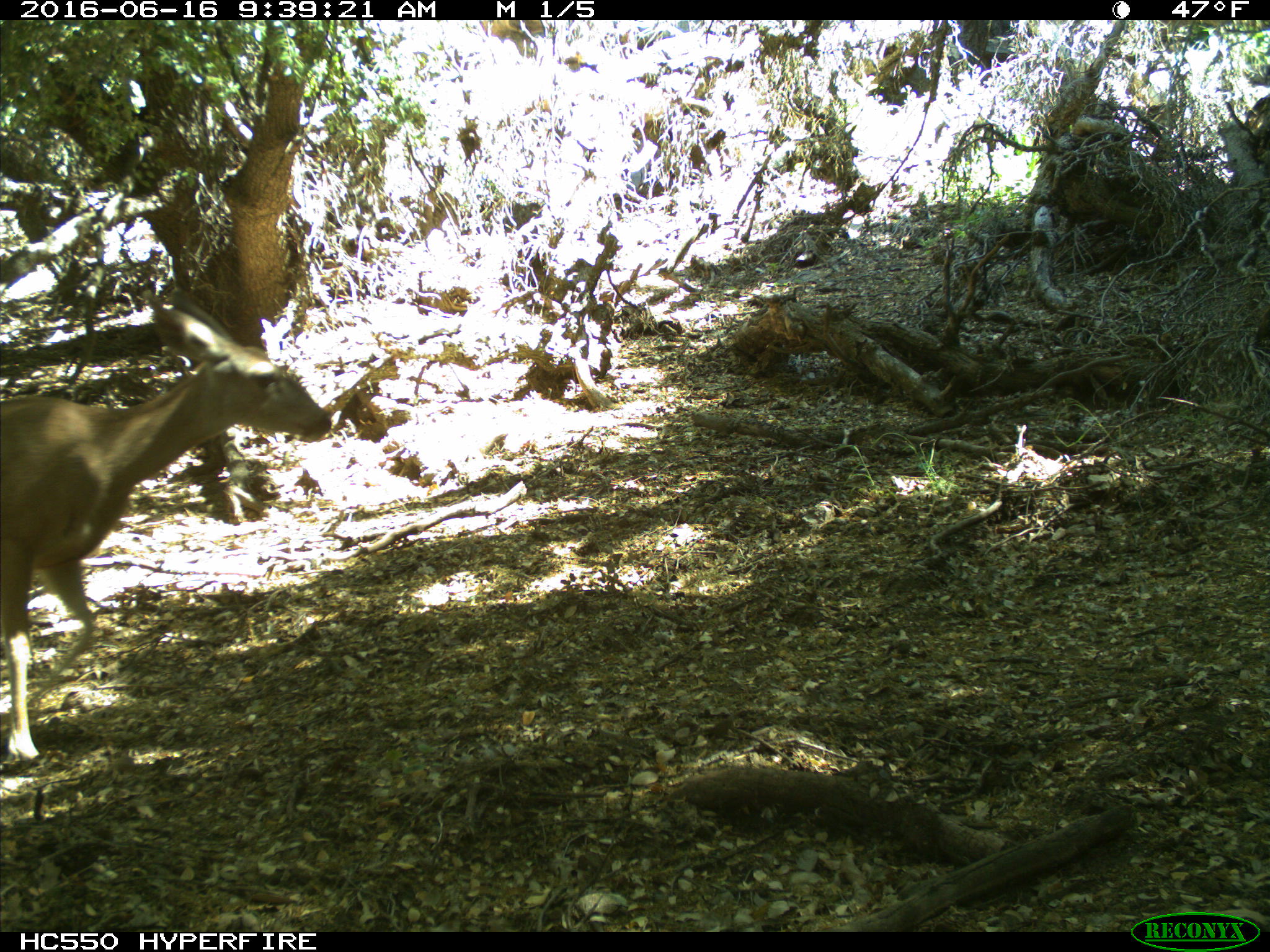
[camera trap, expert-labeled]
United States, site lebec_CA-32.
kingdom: Animalia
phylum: Chordata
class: Mammalia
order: Artiodactyla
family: Cervidae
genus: Odocoileus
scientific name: Odocoileus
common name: deer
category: unidentified deer